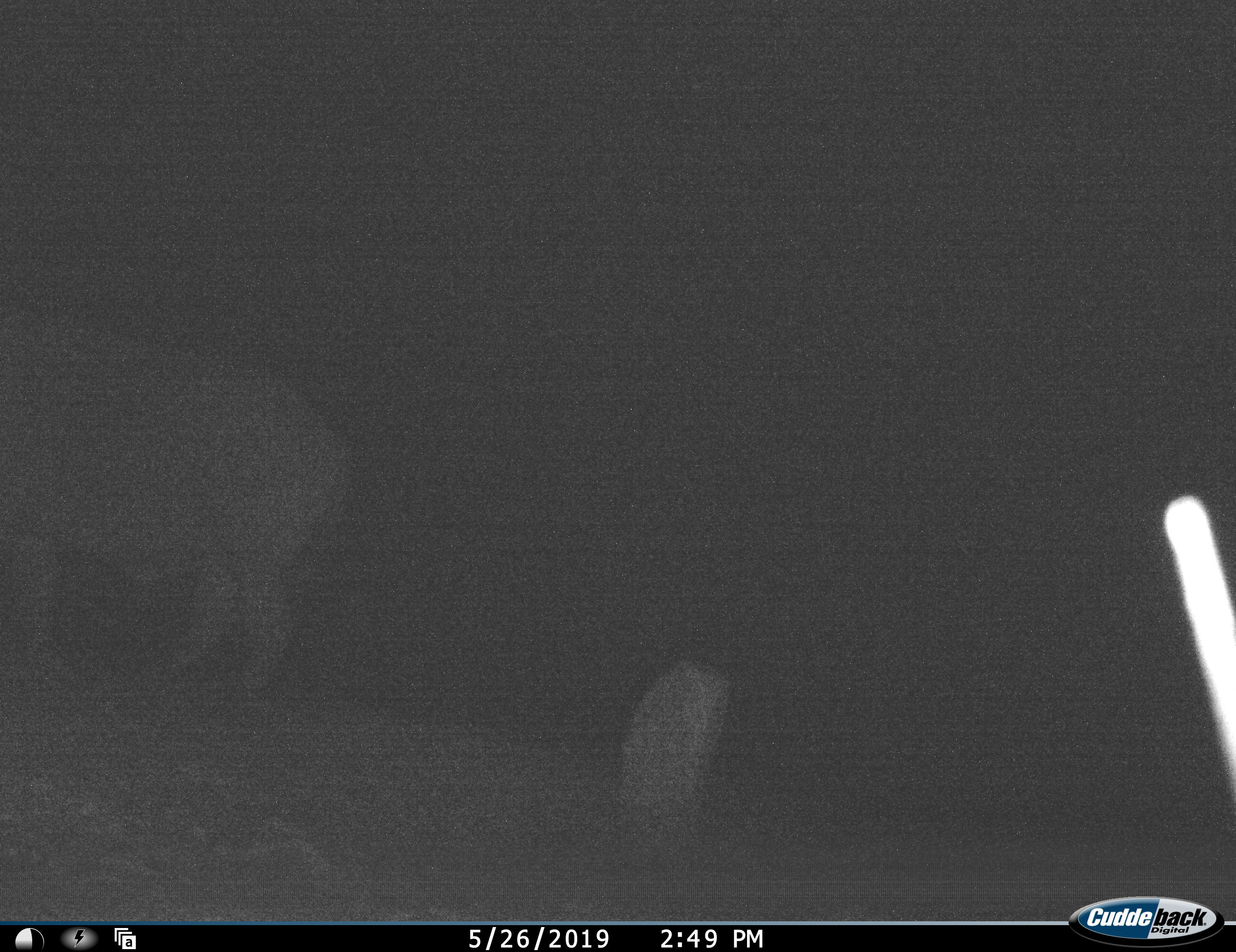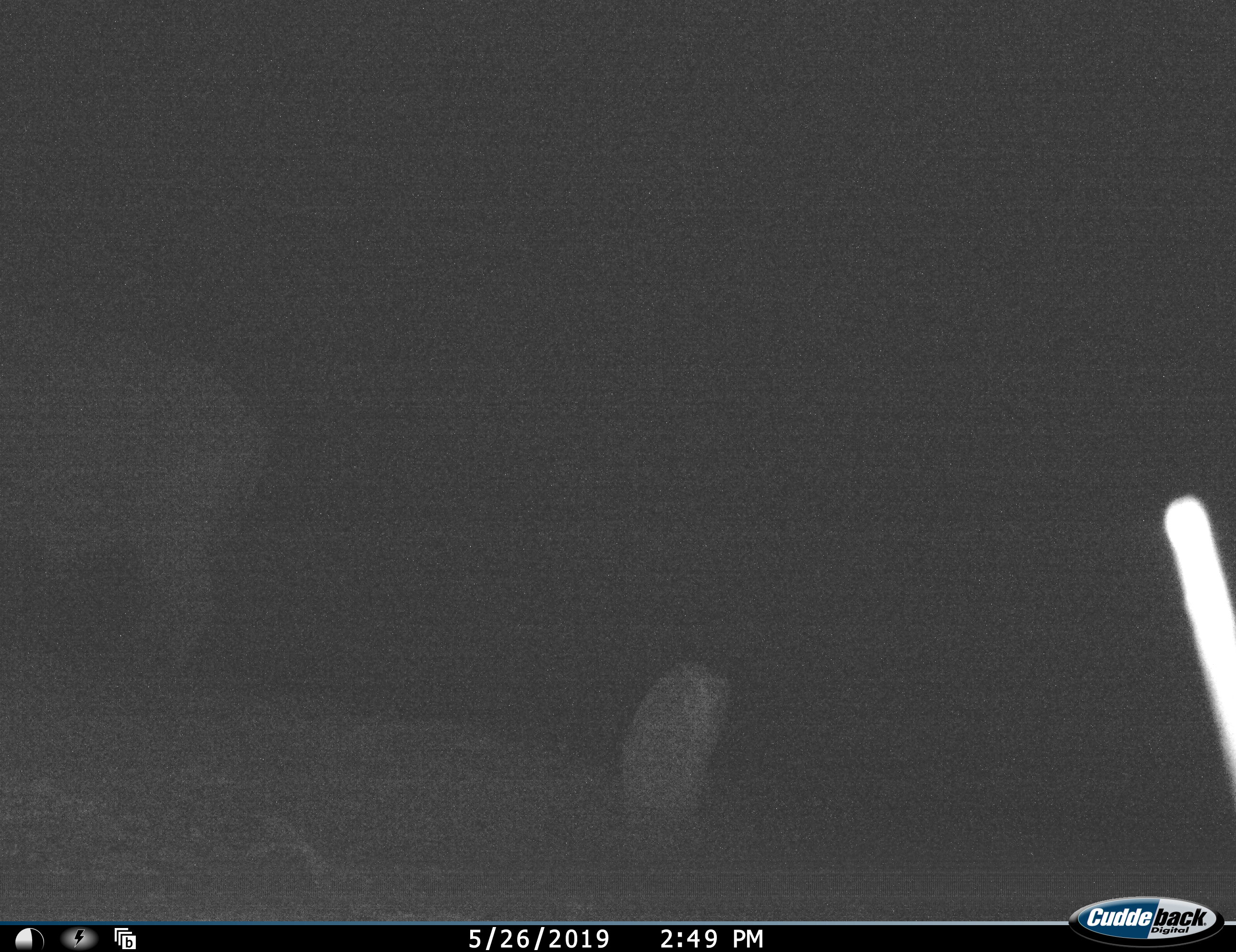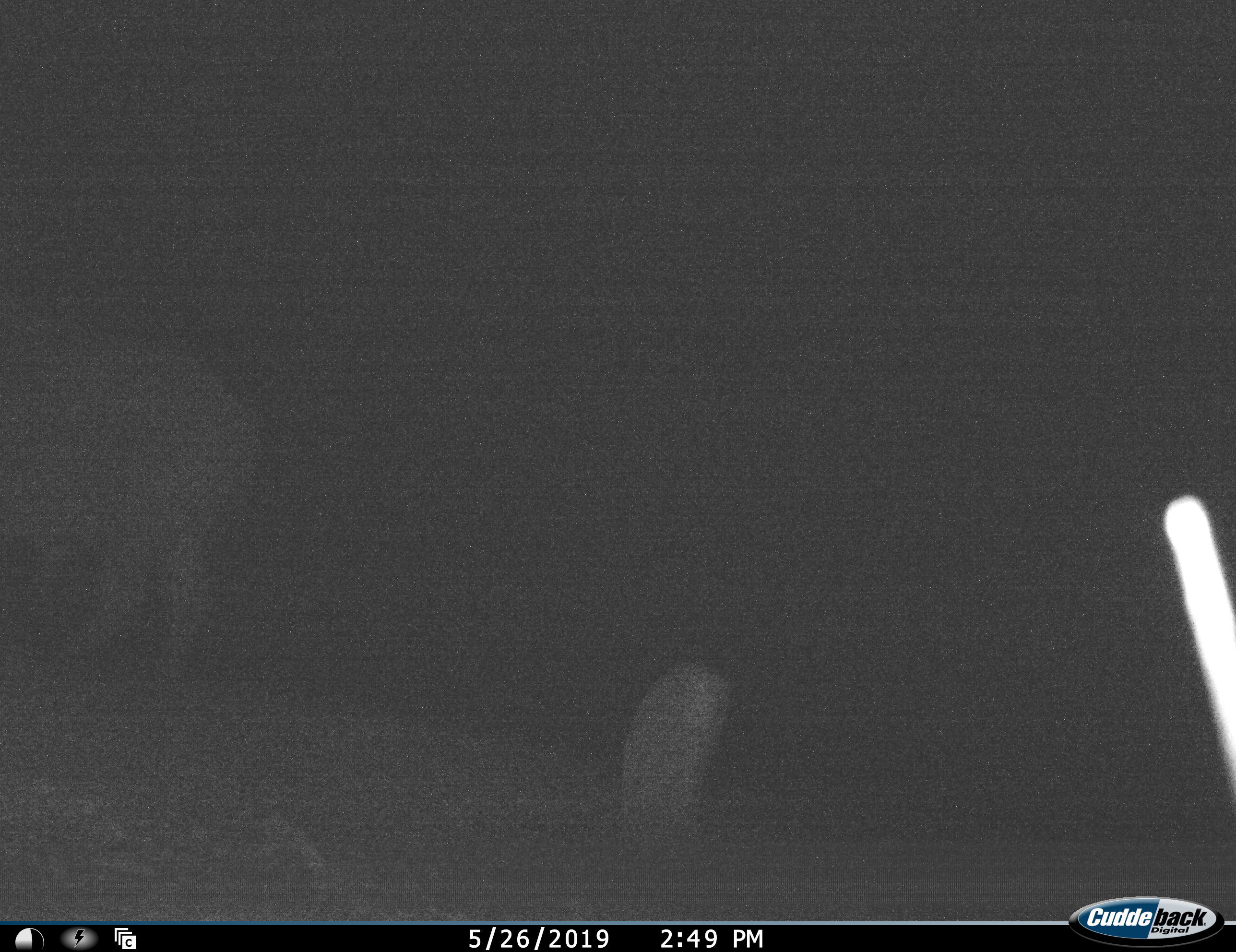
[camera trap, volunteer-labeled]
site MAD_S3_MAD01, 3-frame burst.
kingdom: Animalia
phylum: Chordata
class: Mammalia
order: Artiodactyla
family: Bovidae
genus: Syncerus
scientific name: Syncerus caffer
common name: african buffalo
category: buffalo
Buffalo (african buffalo) (Syncerus caffer), count 1. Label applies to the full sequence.